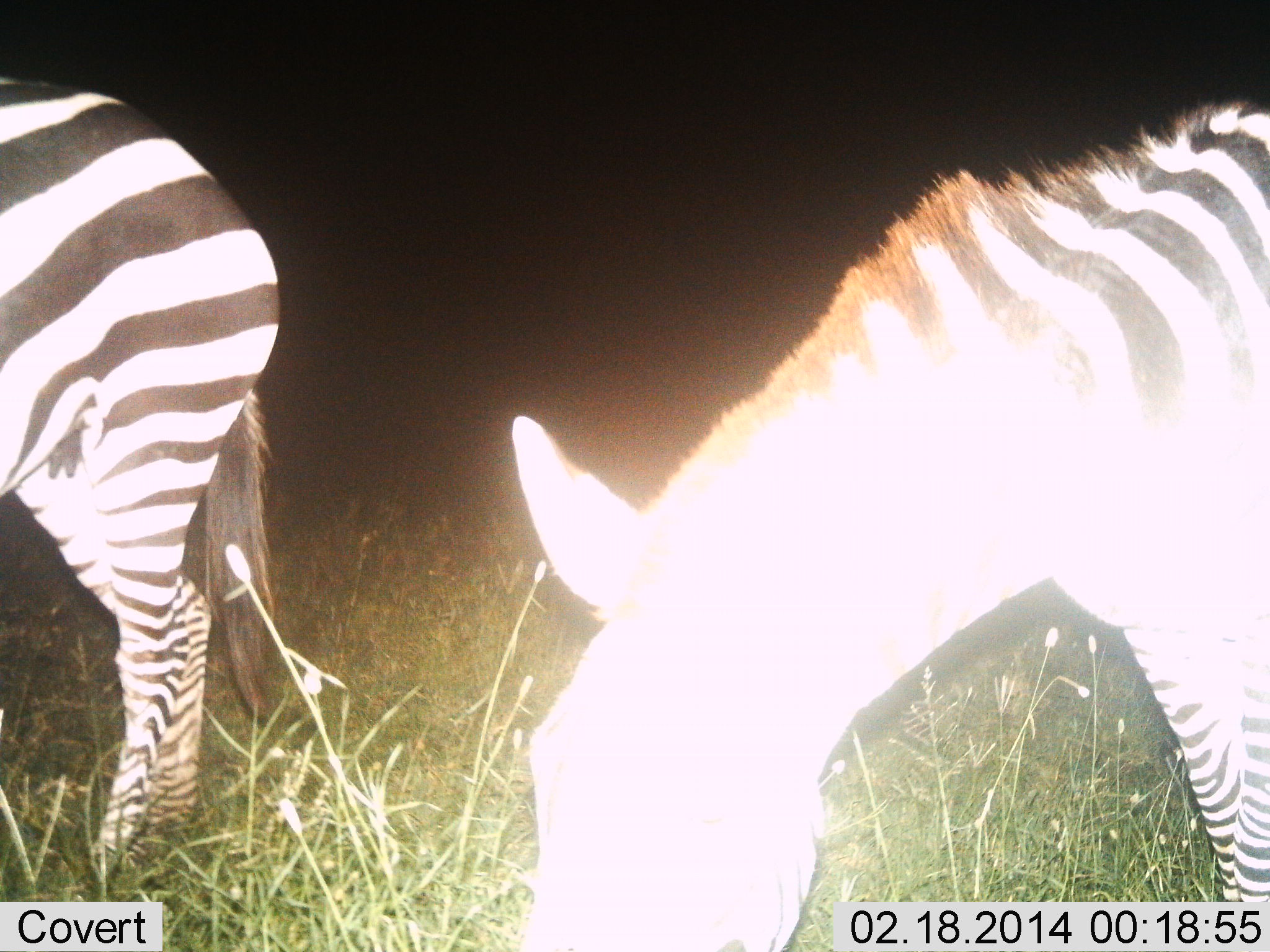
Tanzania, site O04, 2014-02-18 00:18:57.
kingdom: Animalia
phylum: Chordata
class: Mammalia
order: Perissodactyla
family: Equidae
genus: Equus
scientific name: Equus quagga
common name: plains zebra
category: zebra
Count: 2.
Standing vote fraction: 100%.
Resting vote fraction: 0%.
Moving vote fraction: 0%.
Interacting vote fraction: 0%.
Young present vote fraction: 0%.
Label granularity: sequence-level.